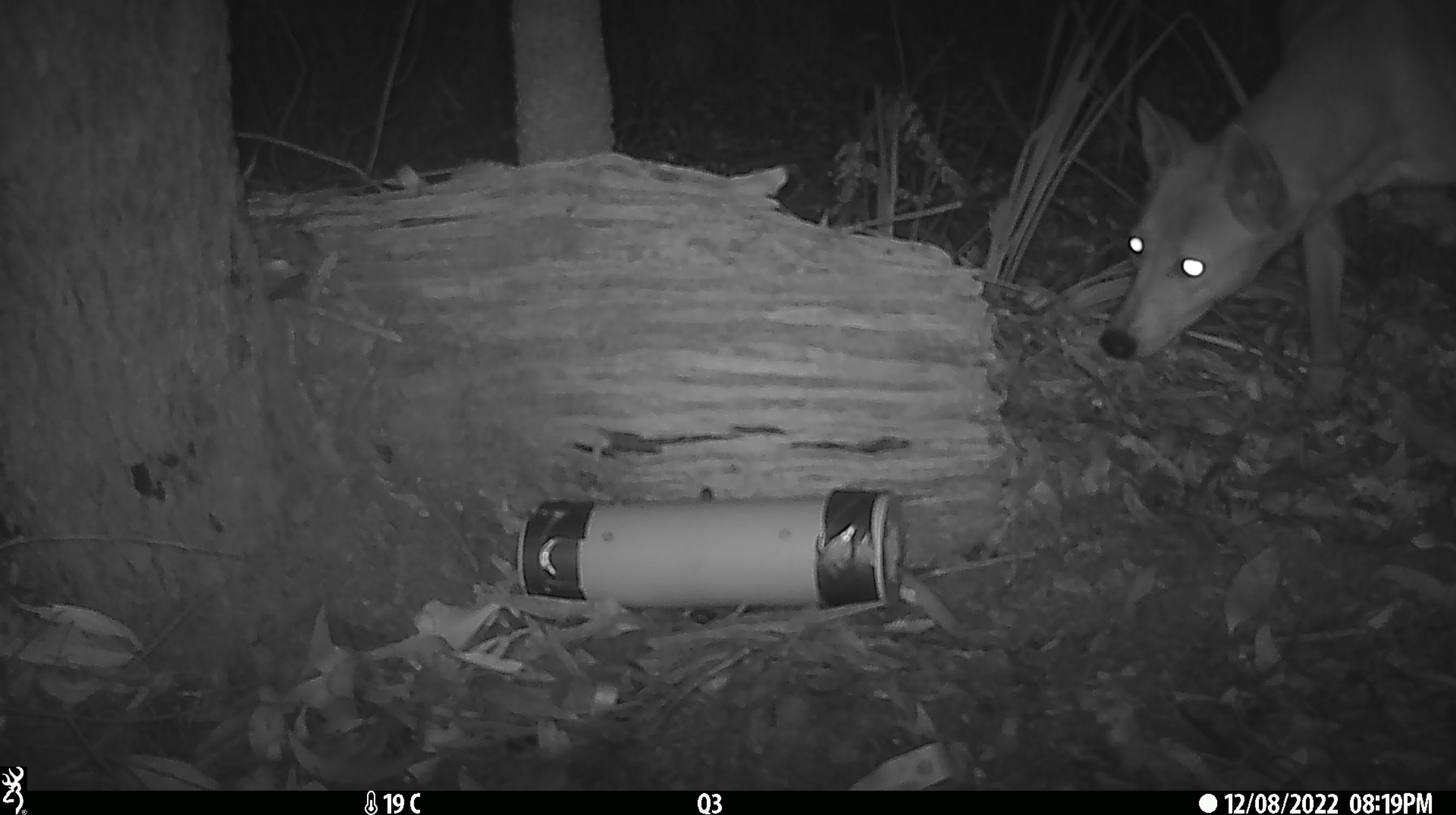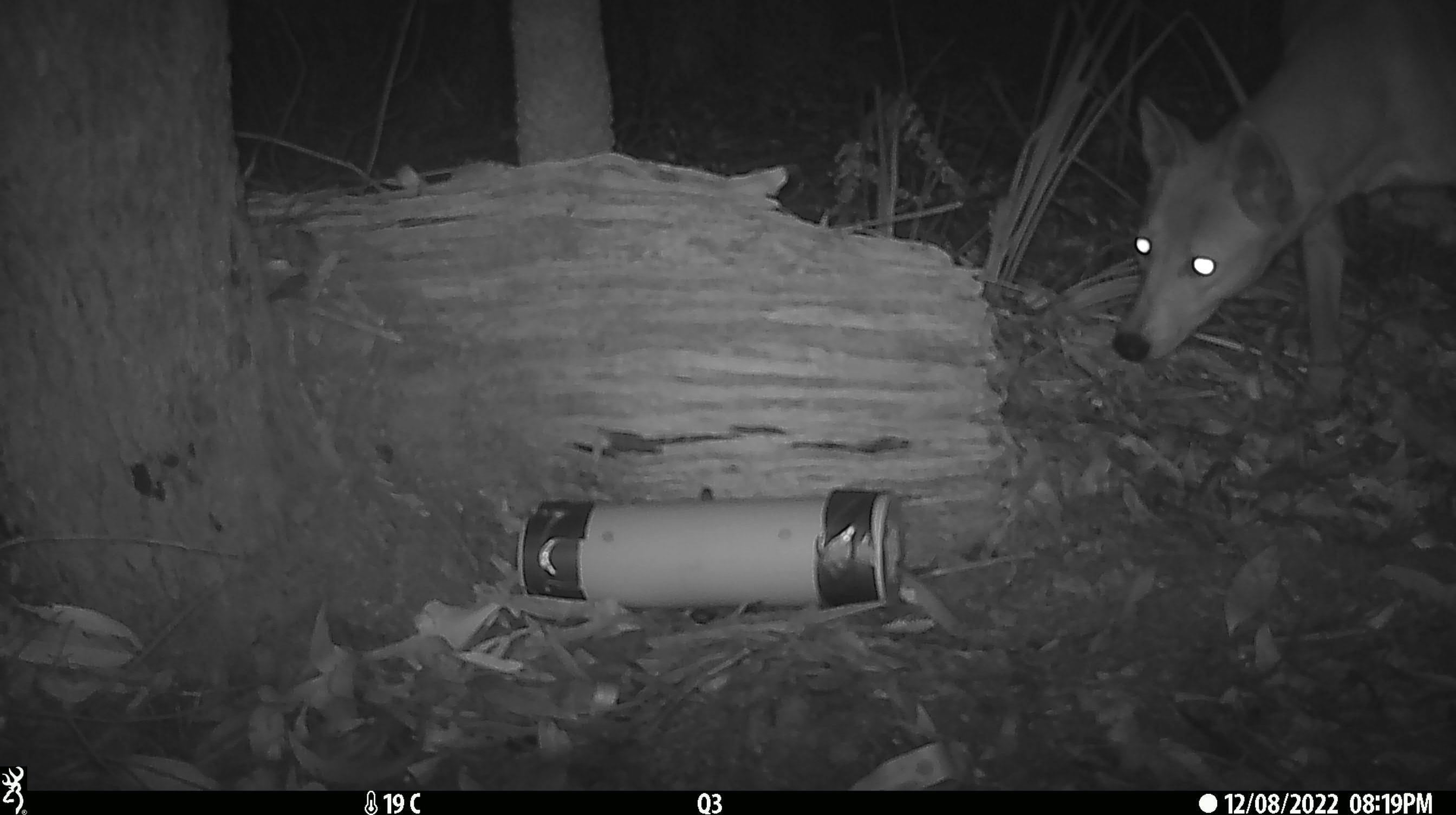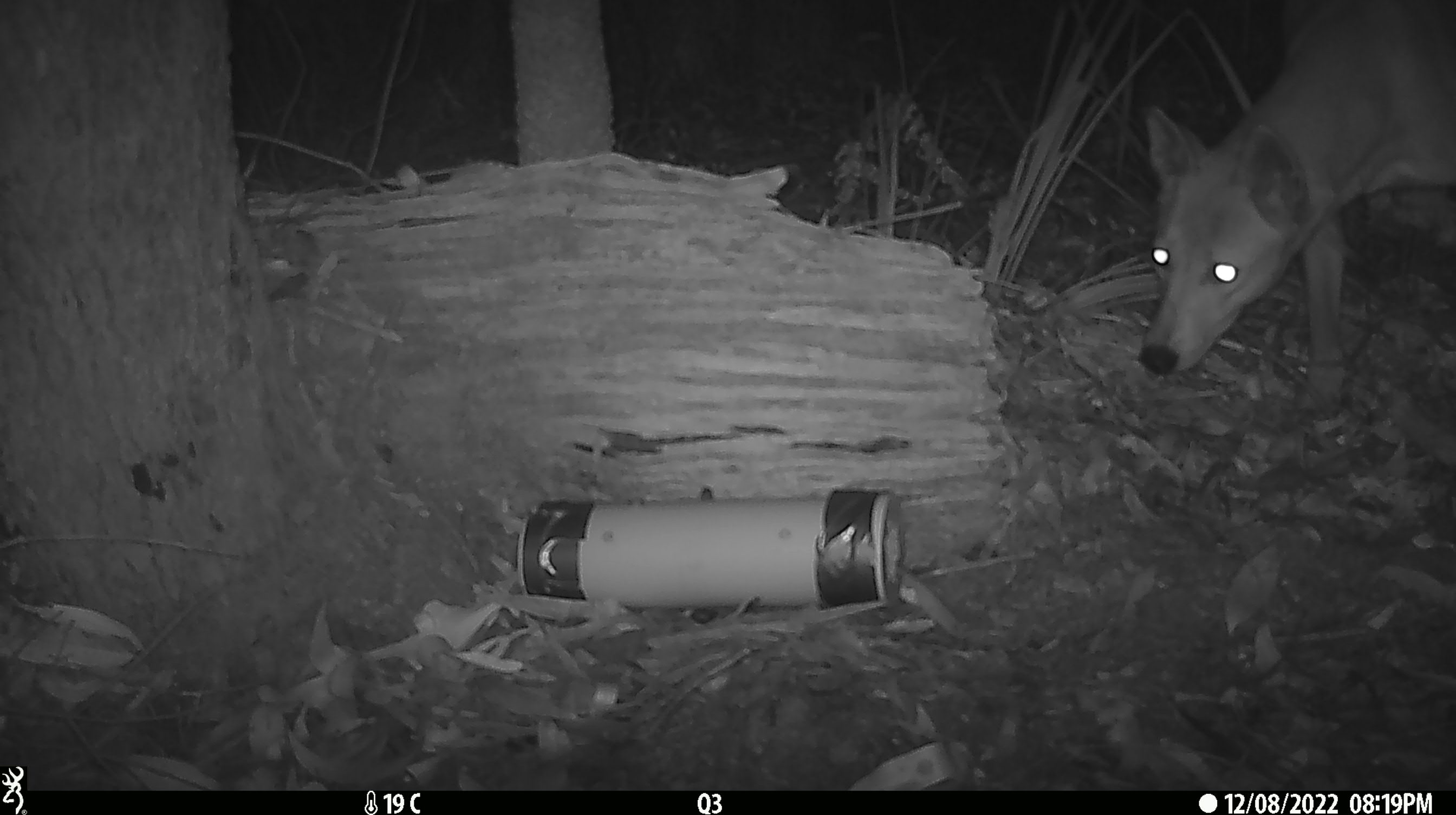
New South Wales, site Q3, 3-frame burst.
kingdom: Animalia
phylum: Chordata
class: Mammalia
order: Carnivora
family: Canidae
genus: Canis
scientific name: Canis familiaris dingo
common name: dingo